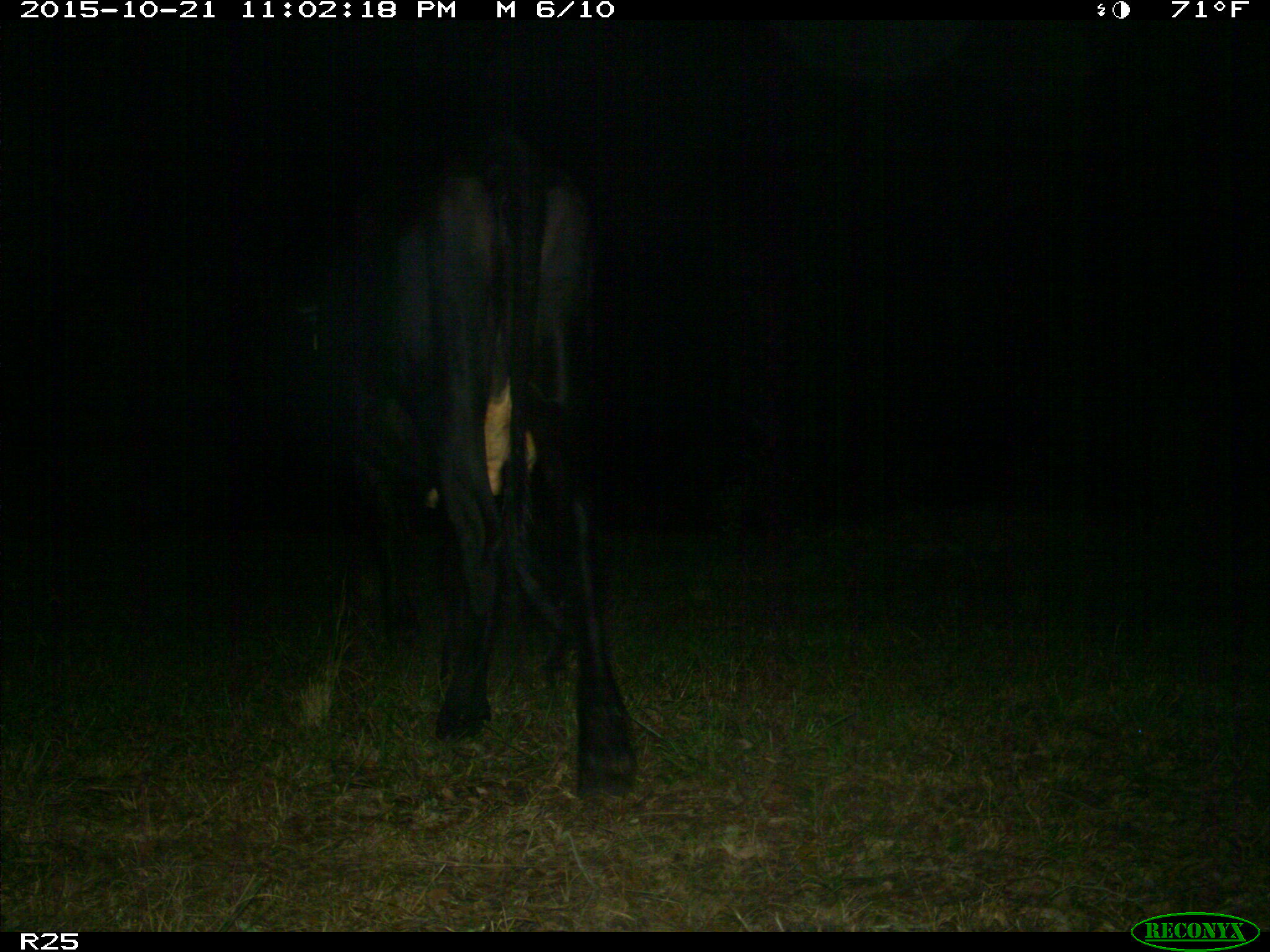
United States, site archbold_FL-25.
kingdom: Animalia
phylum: Chordata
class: Mammalia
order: Artiodactyla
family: Bovidae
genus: Bos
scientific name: Bos taurus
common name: domestic cow